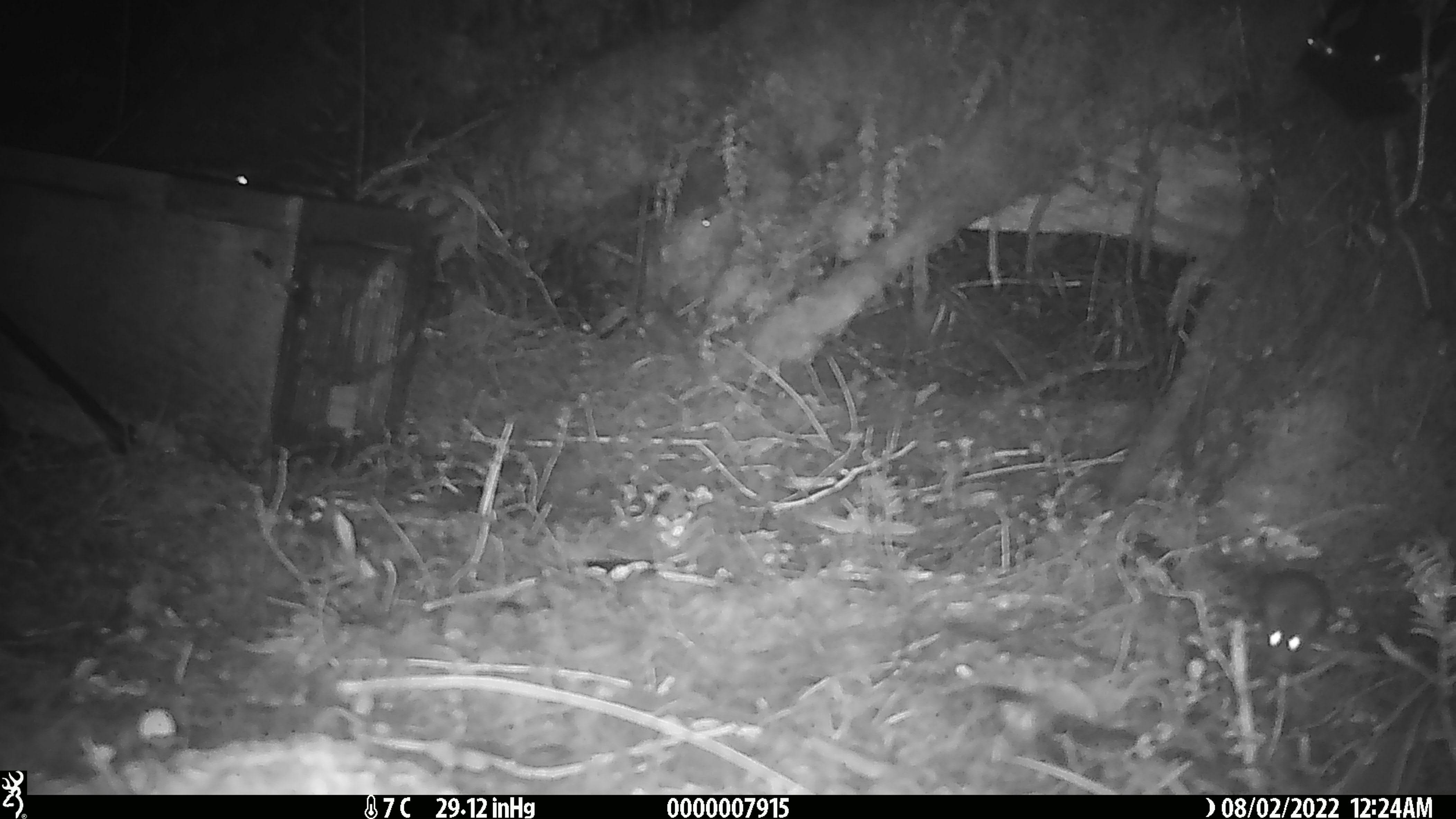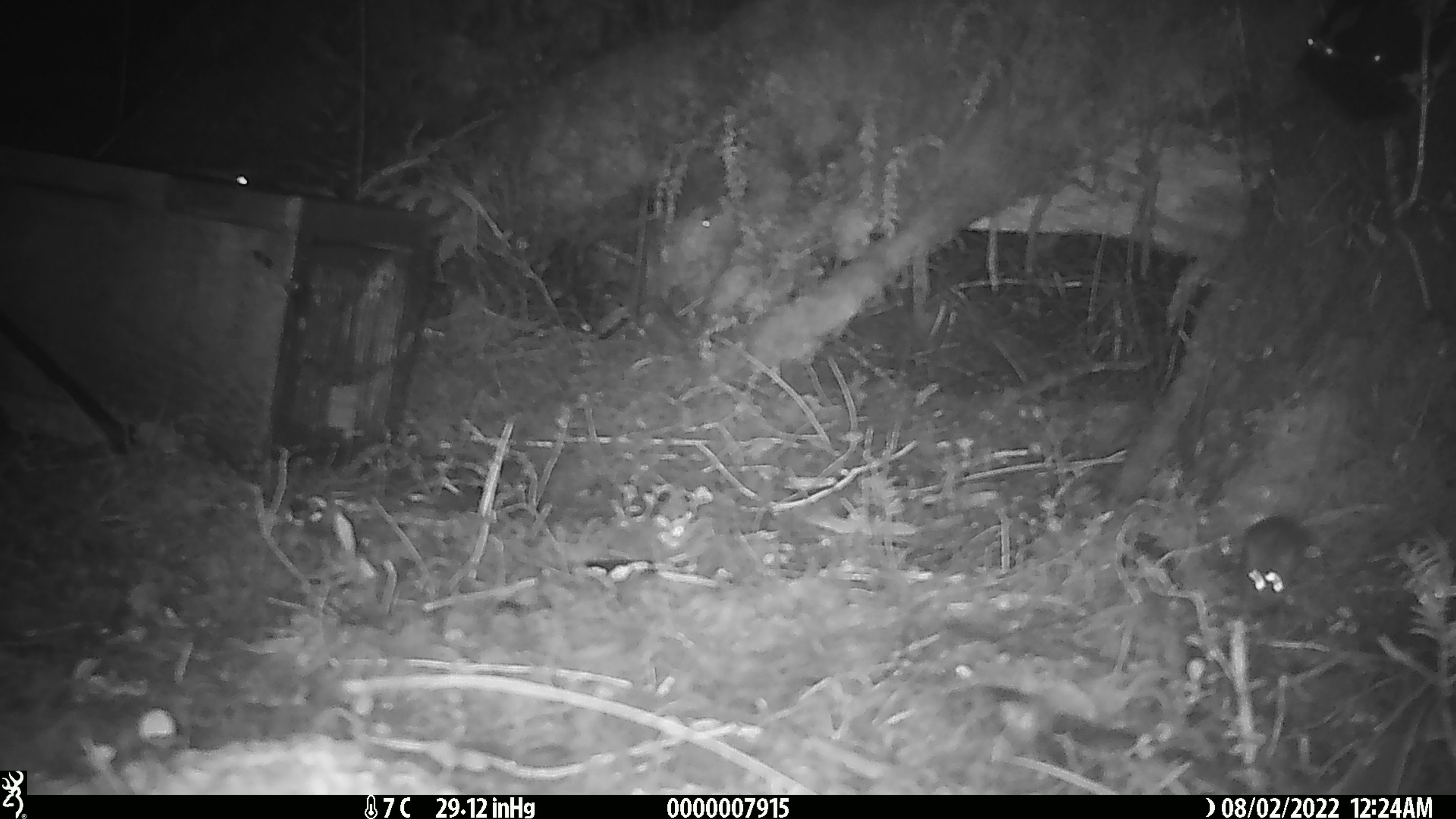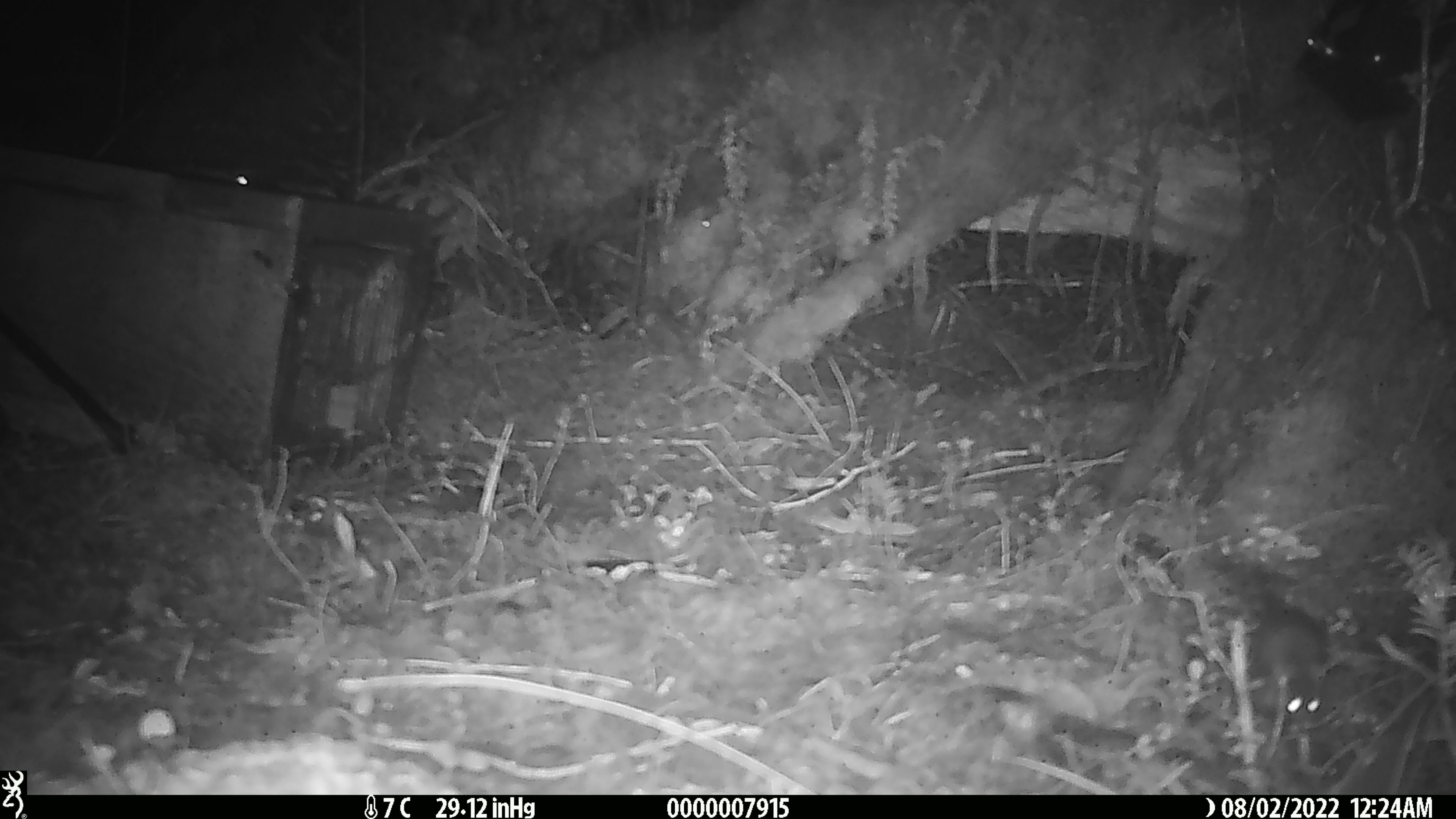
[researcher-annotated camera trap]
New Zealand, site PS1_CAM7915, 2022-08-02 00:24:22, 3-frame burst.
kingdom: Animalia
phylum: Chordata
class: Mammalia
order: Rodentia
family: Muridae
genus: Mus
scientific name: Mus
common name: mouse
Mouse (Mus).